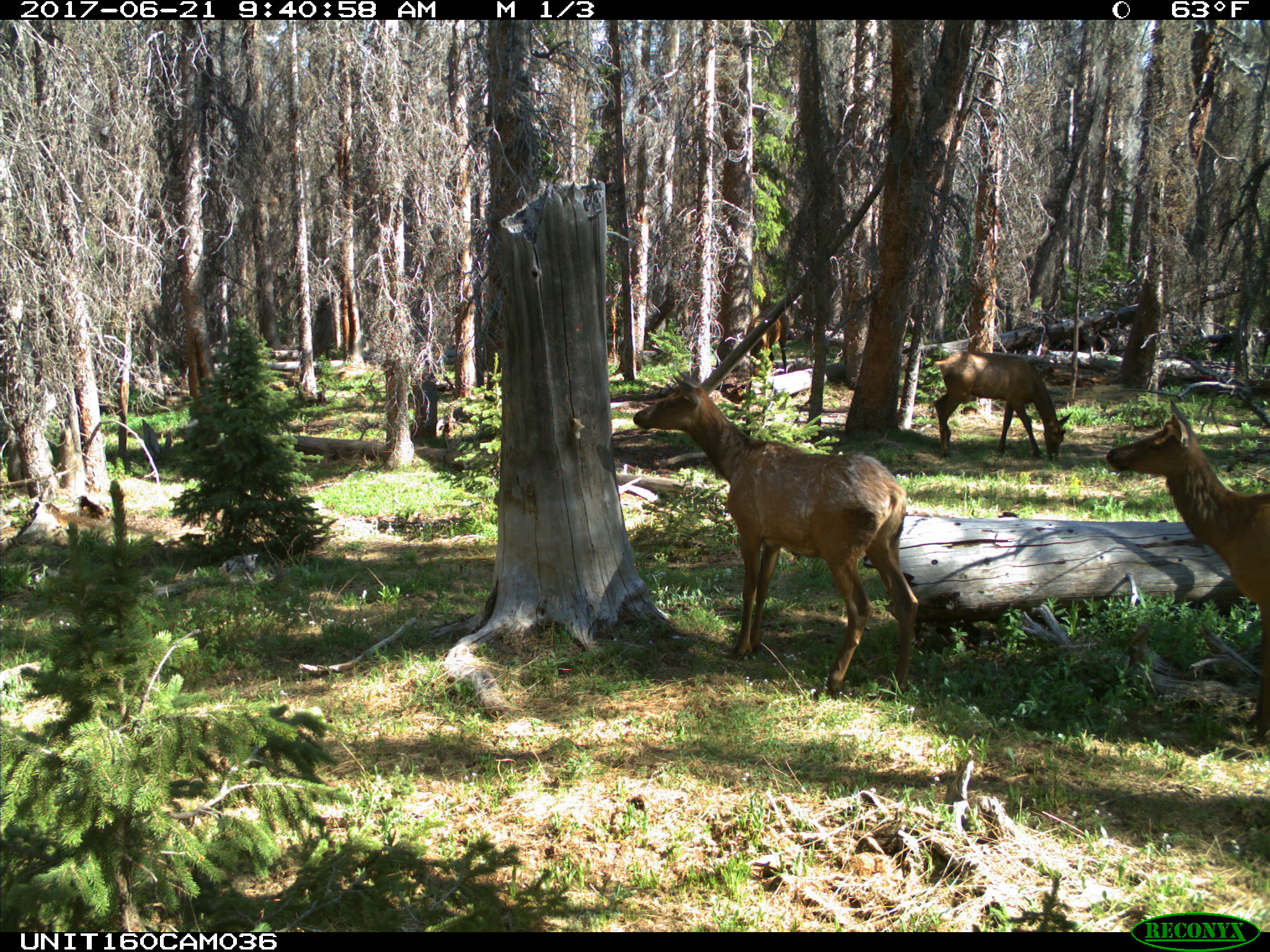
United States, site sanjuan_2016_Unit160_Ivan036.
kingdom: Animalia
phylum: Chordata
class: Mammalia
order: Artiodactyla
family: Cervidae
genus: Cervus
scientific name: Cervus elaphus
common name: red deer